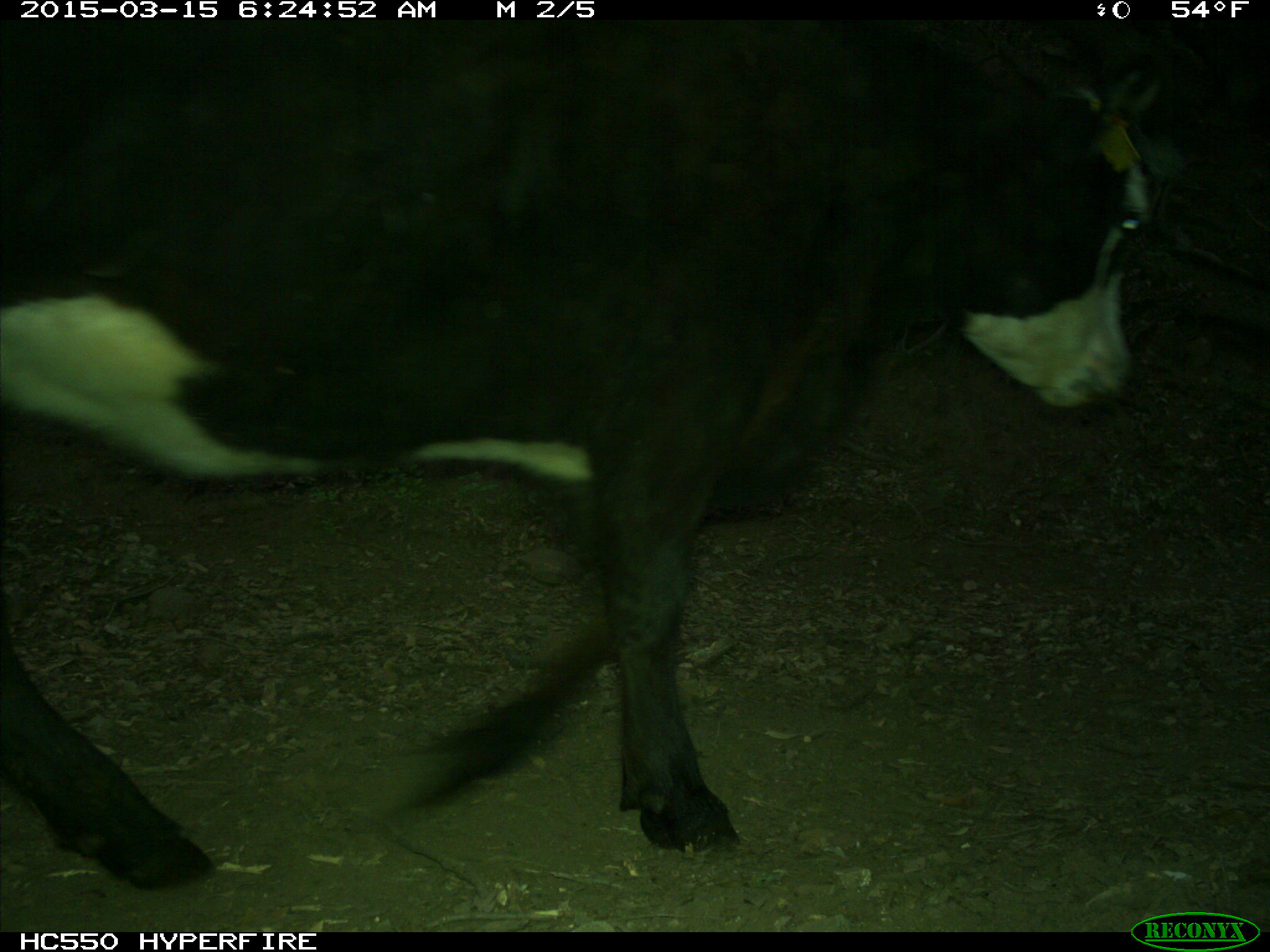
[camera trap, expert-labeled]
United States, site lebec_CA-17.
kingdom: Animalia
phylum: Chordata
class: Mammalia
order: Artiodactyla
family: Bovidae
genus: Bos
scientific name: Bos taurus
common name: domestic cow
Bos taurus (domestic cow).